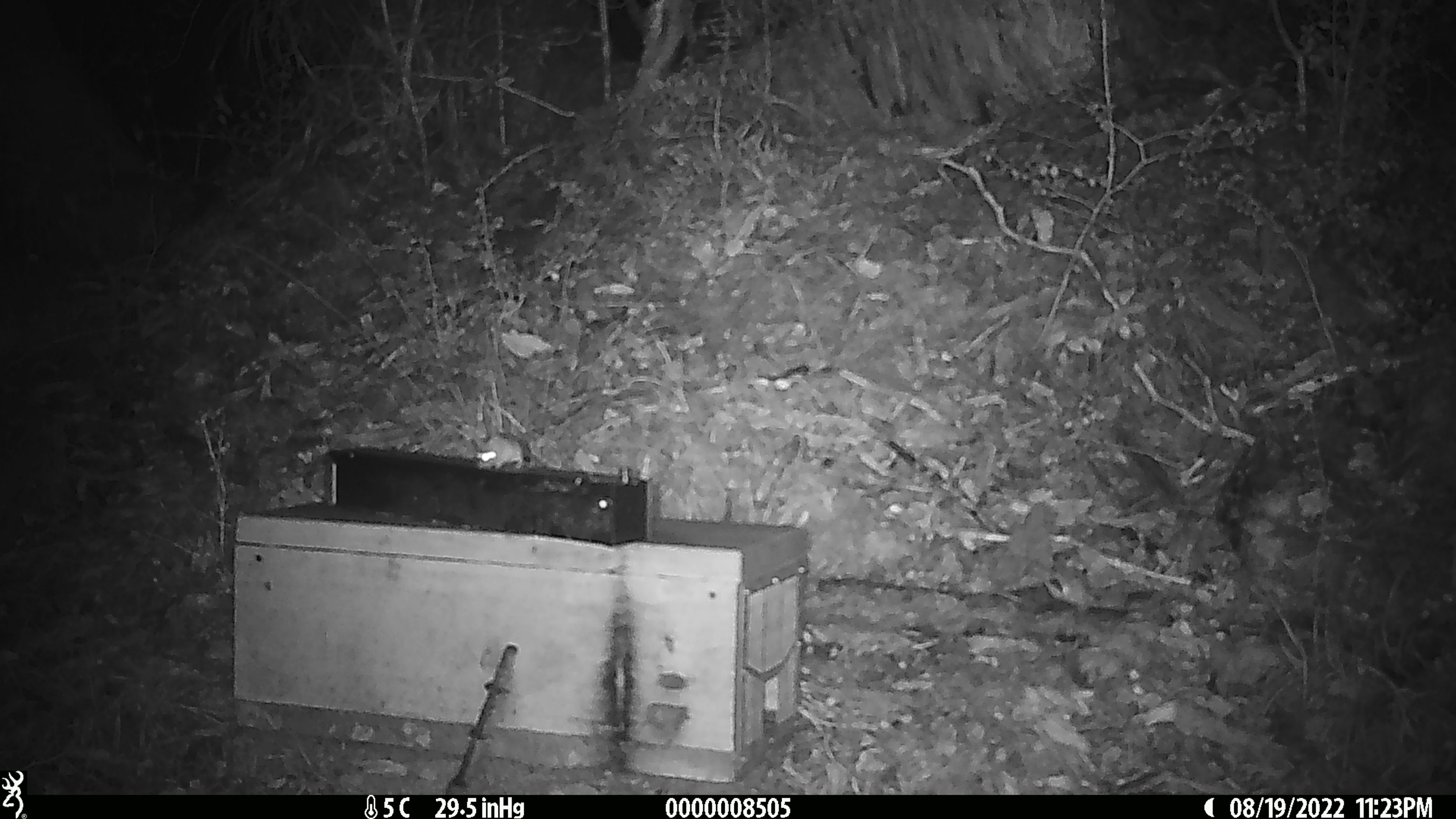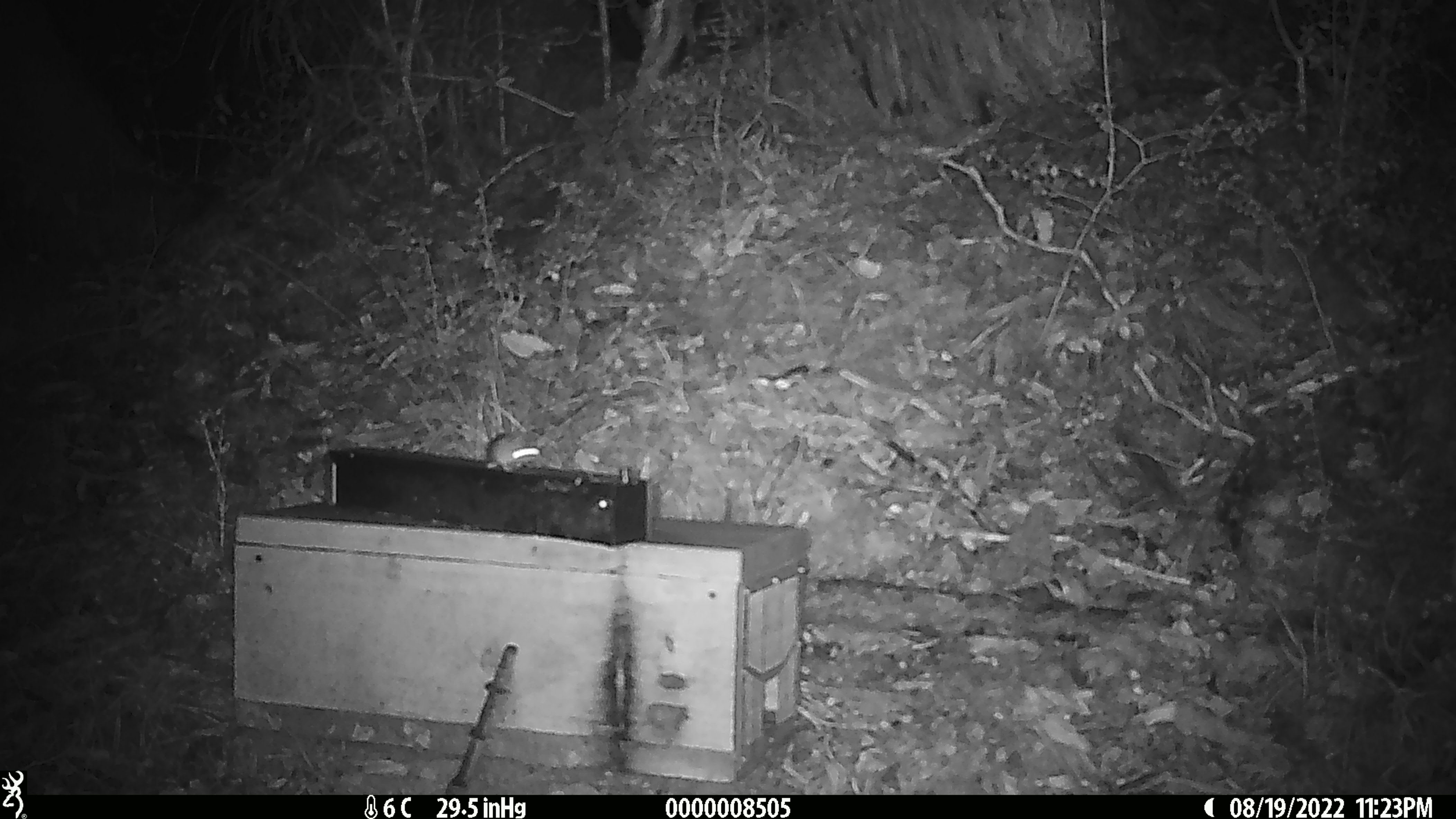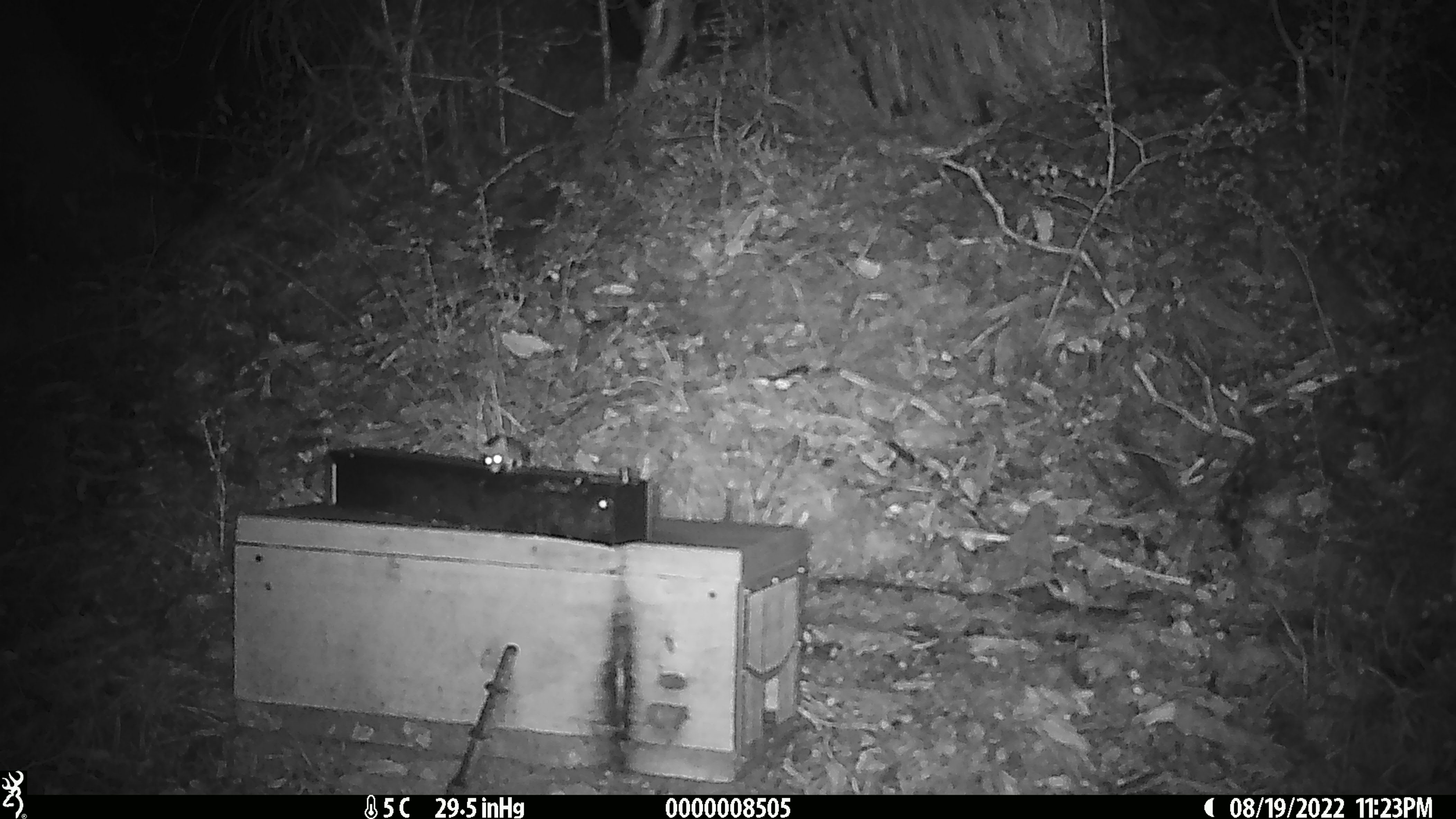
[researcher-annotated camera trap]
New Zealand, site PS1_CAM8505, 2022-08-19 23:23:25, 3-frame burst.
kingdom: Animalia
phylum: Chordata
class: Mammalia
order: Rodentia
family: Muridae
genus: Mus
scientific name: Mus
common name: mouse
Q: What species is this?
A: Mouse (Mus).